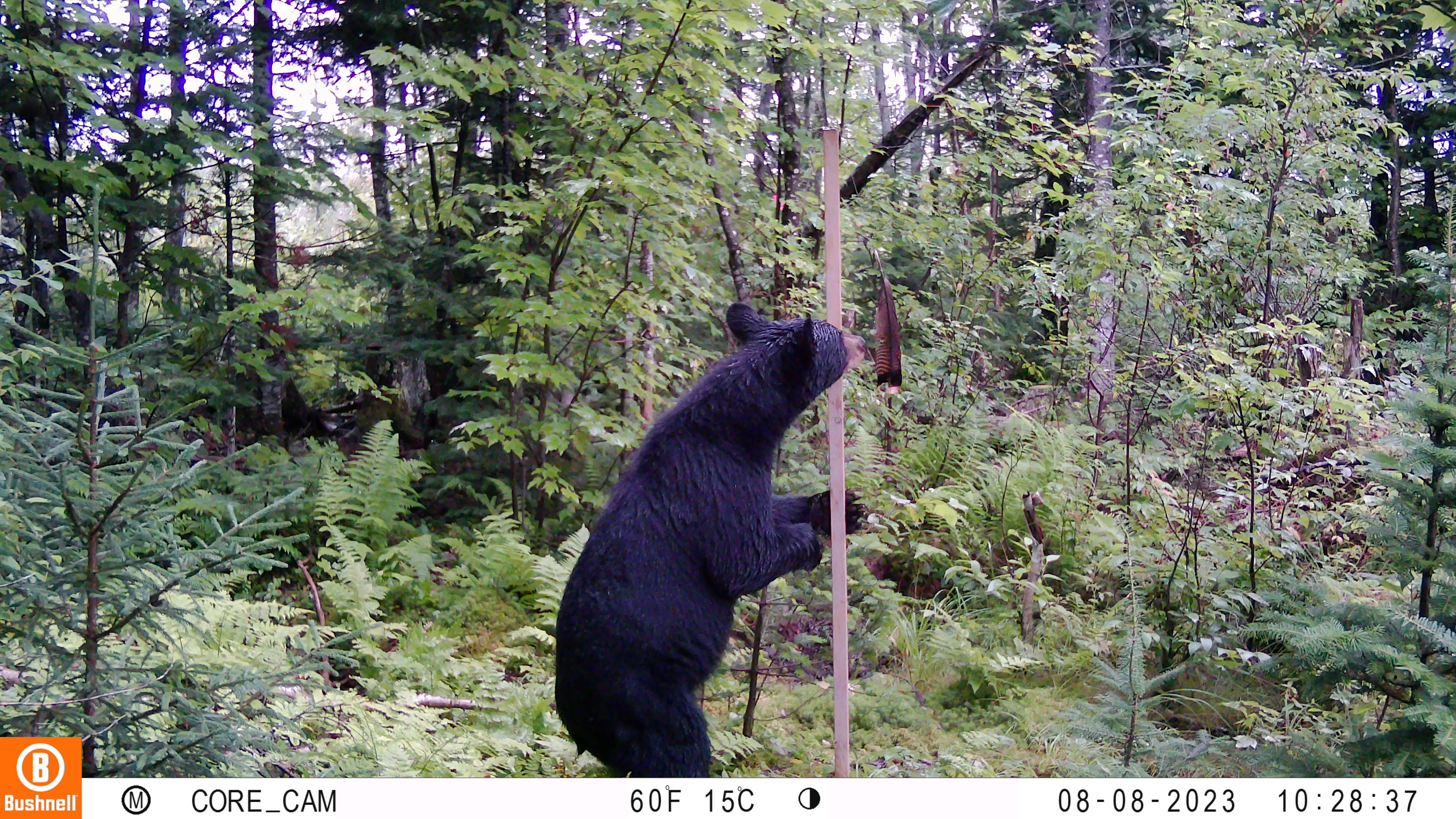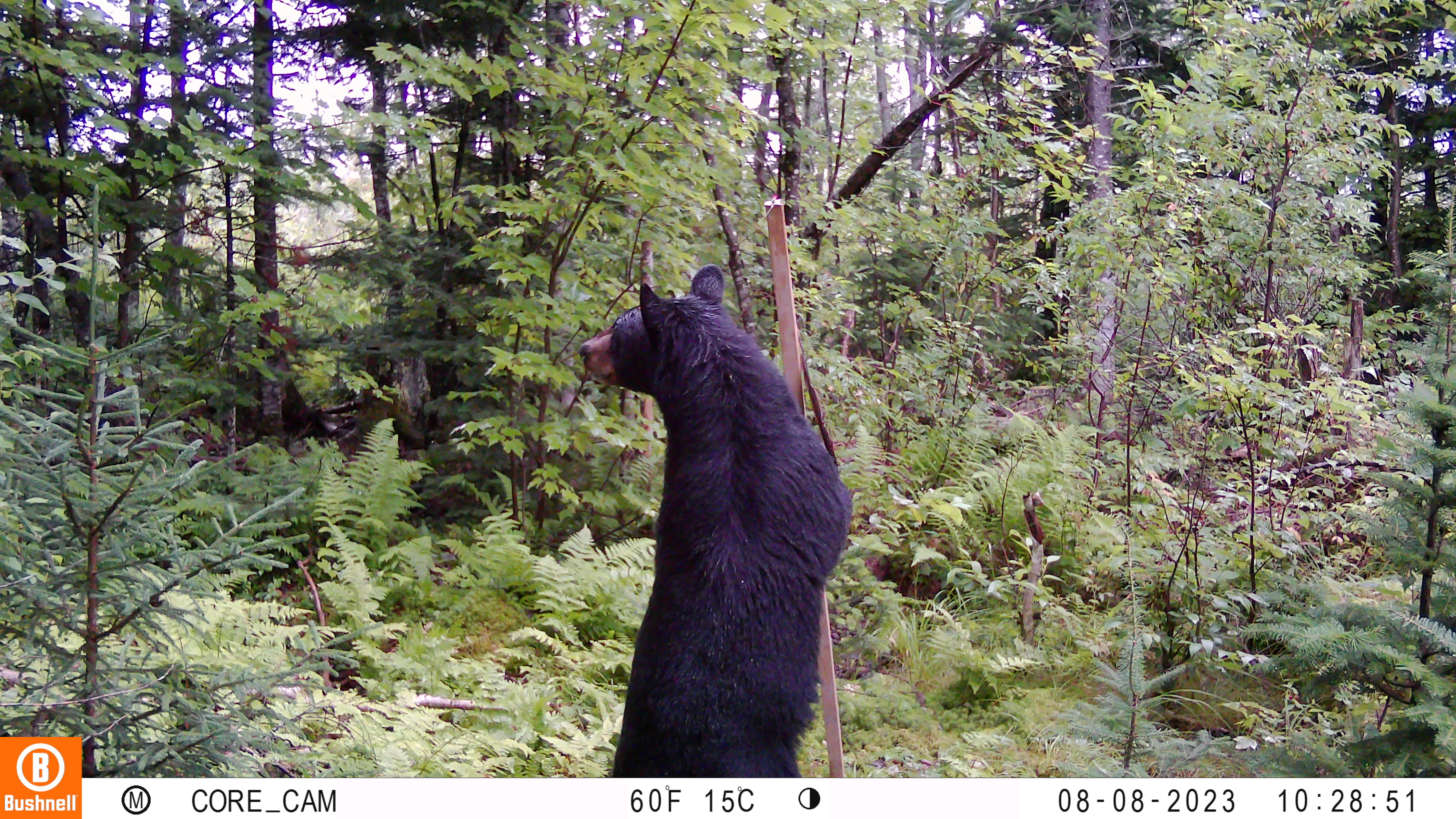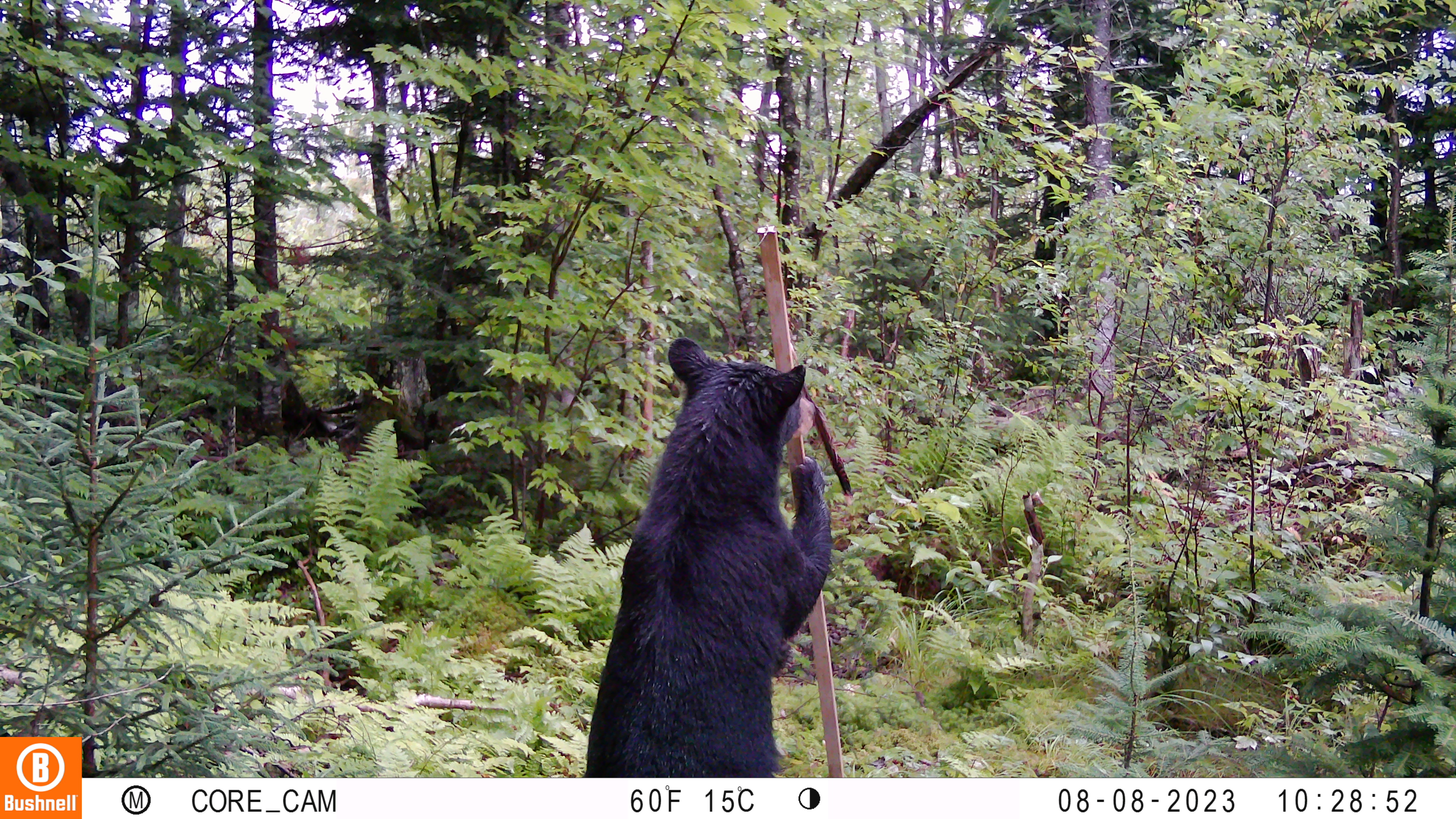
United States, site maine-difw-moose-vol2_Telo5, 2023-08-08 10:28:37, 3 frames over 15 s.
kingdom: Animalia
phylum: Chordata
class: Mammalia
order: Carnivora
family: Ursidae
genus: Ursus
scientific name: Ursus americanus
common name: black bear